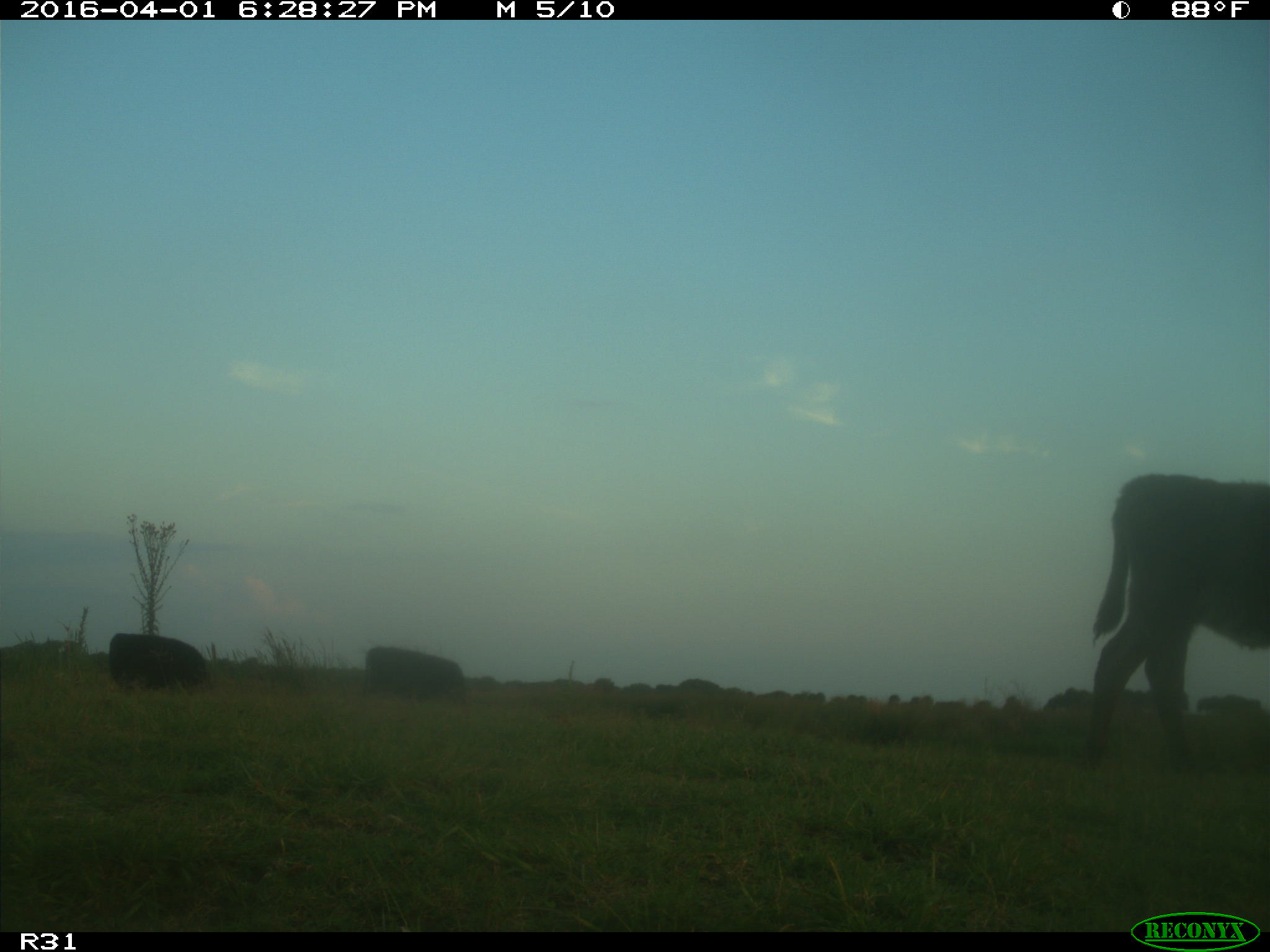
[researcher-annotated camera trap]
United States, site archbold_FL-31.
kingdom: Animalia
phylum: Chordata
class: Mammalia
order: Artiodactyla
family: Bovidae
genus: Bos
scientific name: Bos taurus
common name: domestic cow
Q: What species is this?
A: Bos taurus (domestic cow).